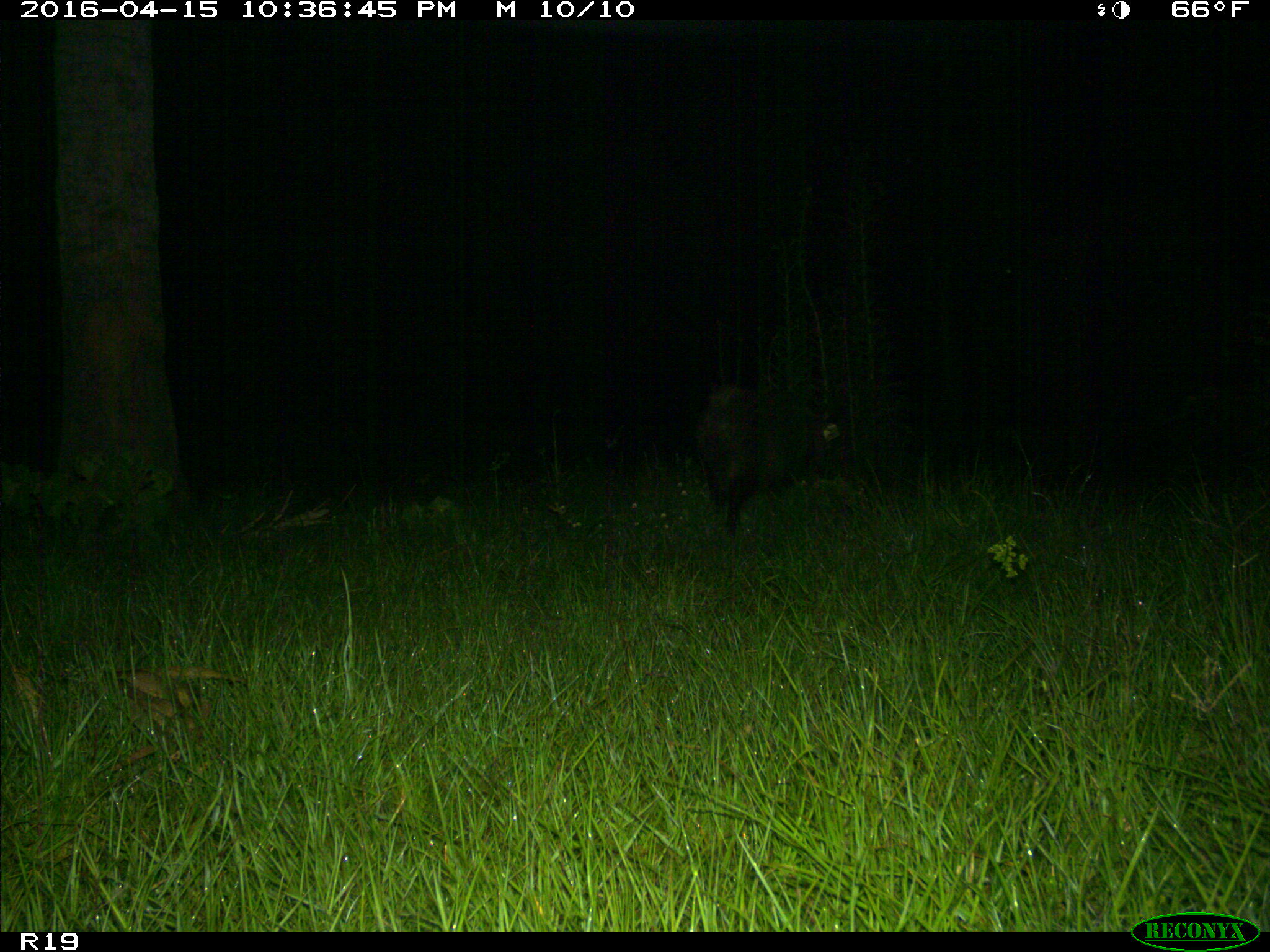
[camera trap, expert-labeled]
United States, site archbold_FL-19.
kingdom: Animalia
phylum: Chordata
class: Mammalia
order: Artiodactyla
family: Suidae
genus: Sus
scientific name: Sus scrofa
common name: wild boar